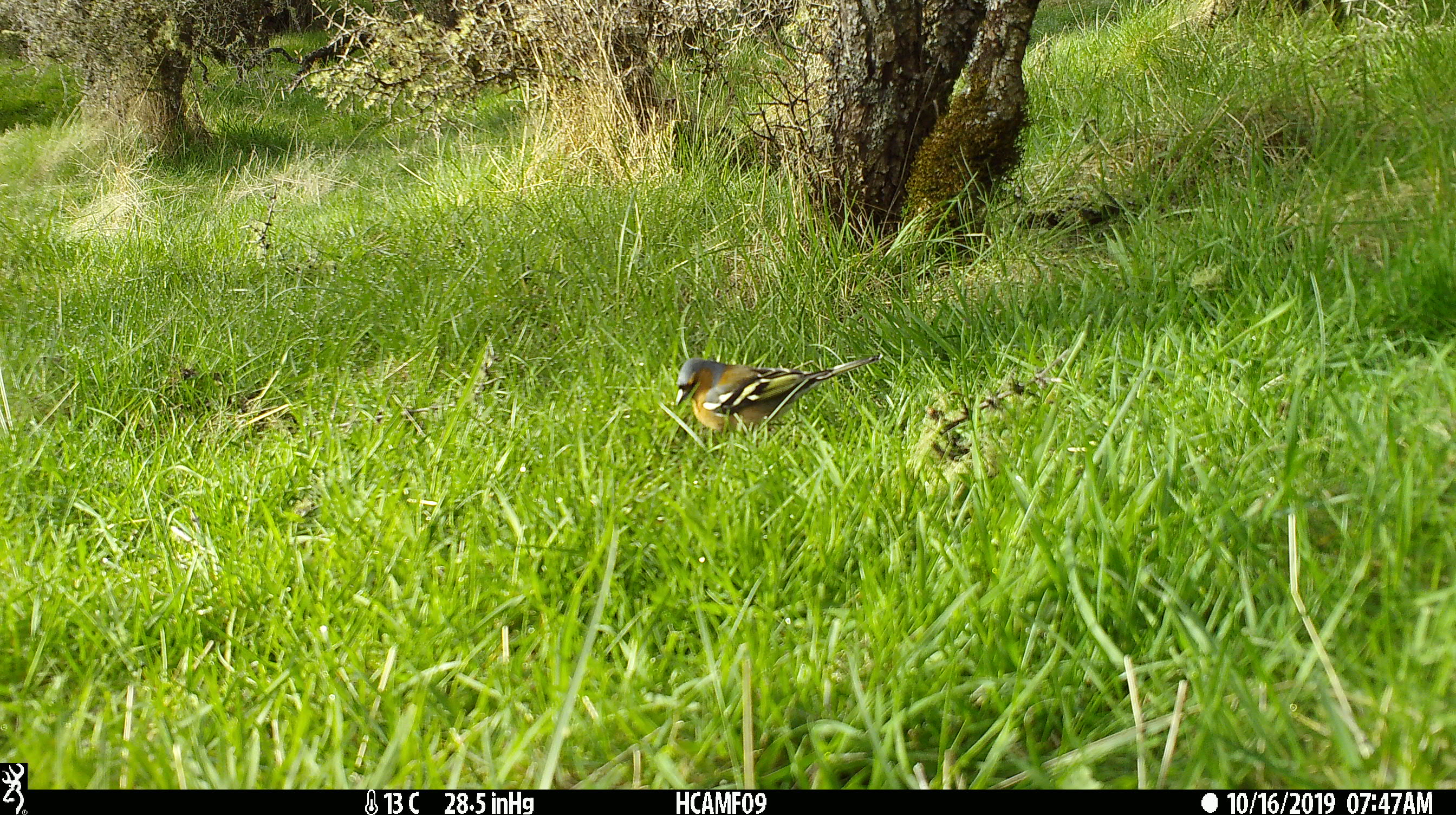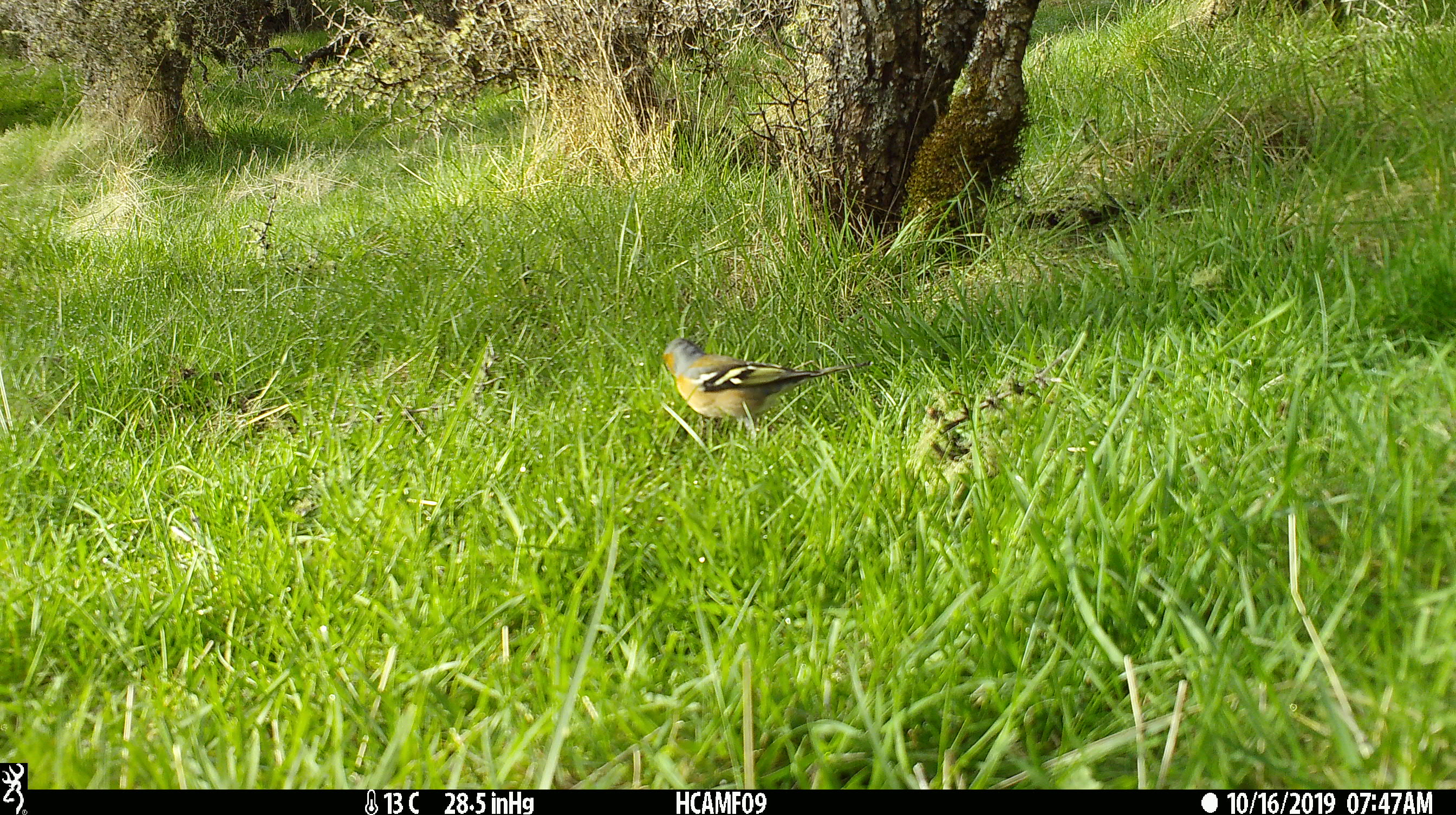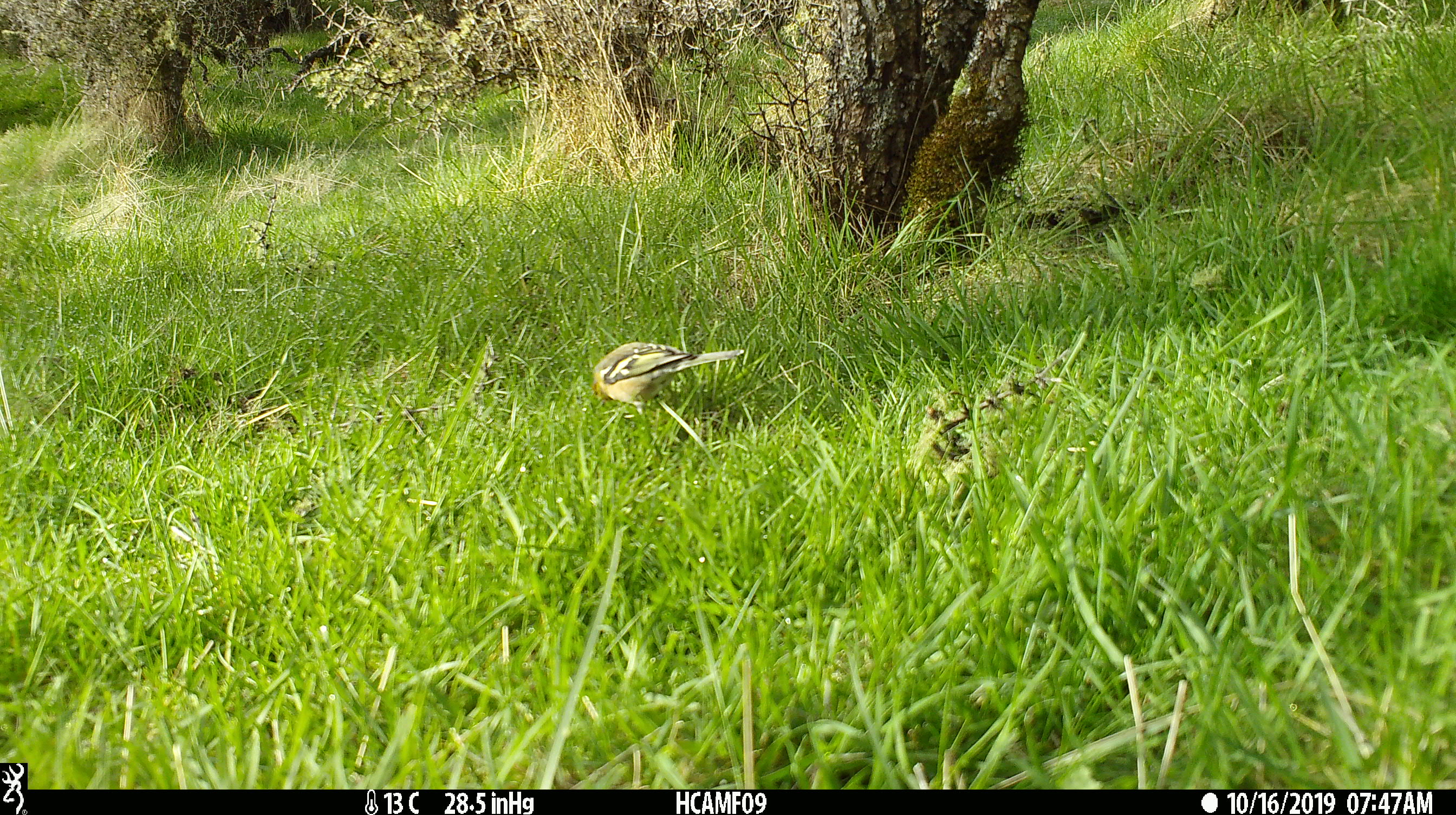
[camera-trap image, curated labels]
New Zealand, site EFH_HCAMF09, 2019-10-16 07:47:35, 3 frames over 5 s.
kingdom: Animalia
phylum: Chordata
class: Aves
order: Passeriformes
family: Fringillidae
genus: Fringilla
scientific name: Fringilla coelebs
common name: common chaffinch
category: chaffinch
Chaffinch (common chaffinch) (Fringilla coelebs).